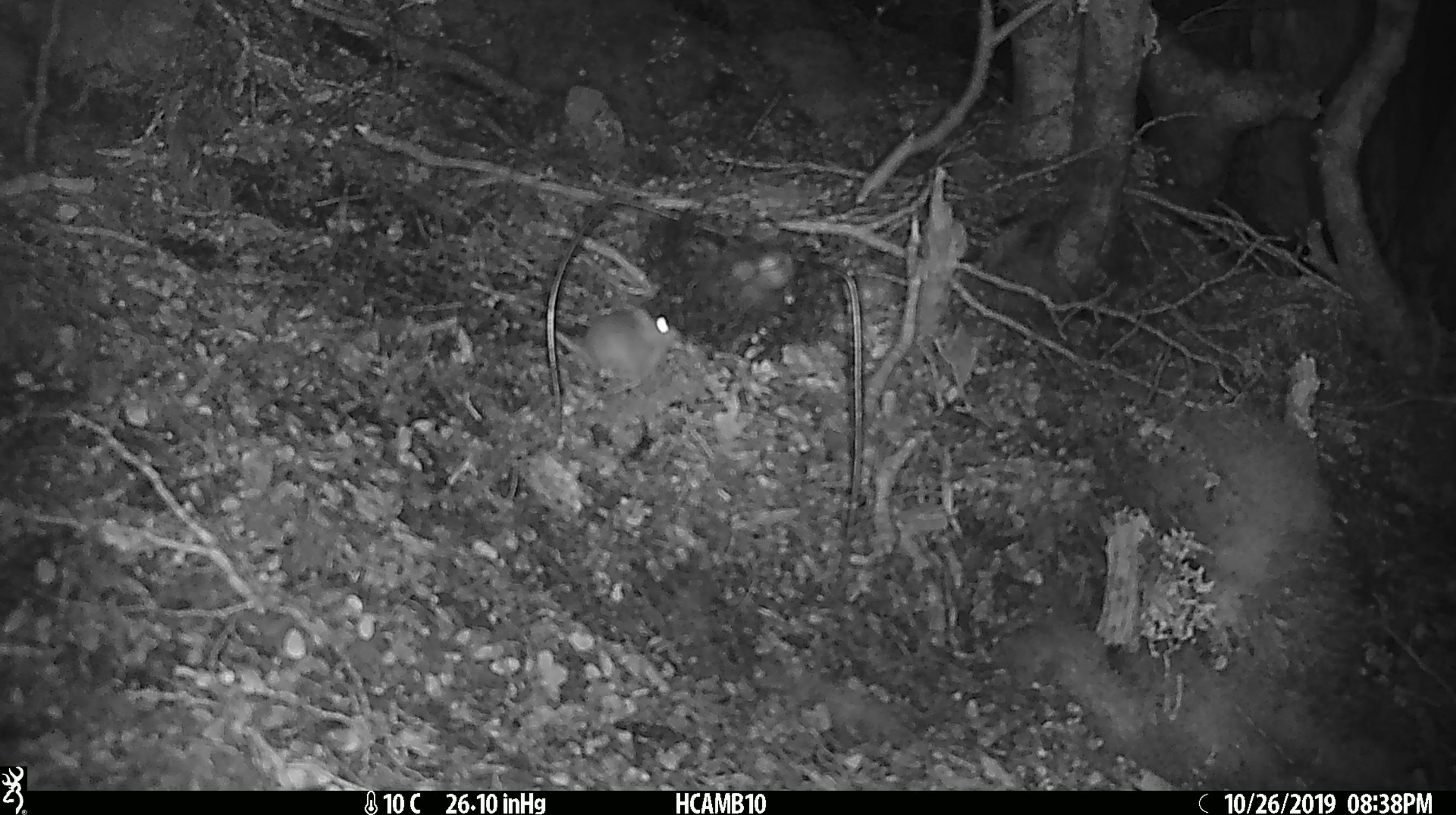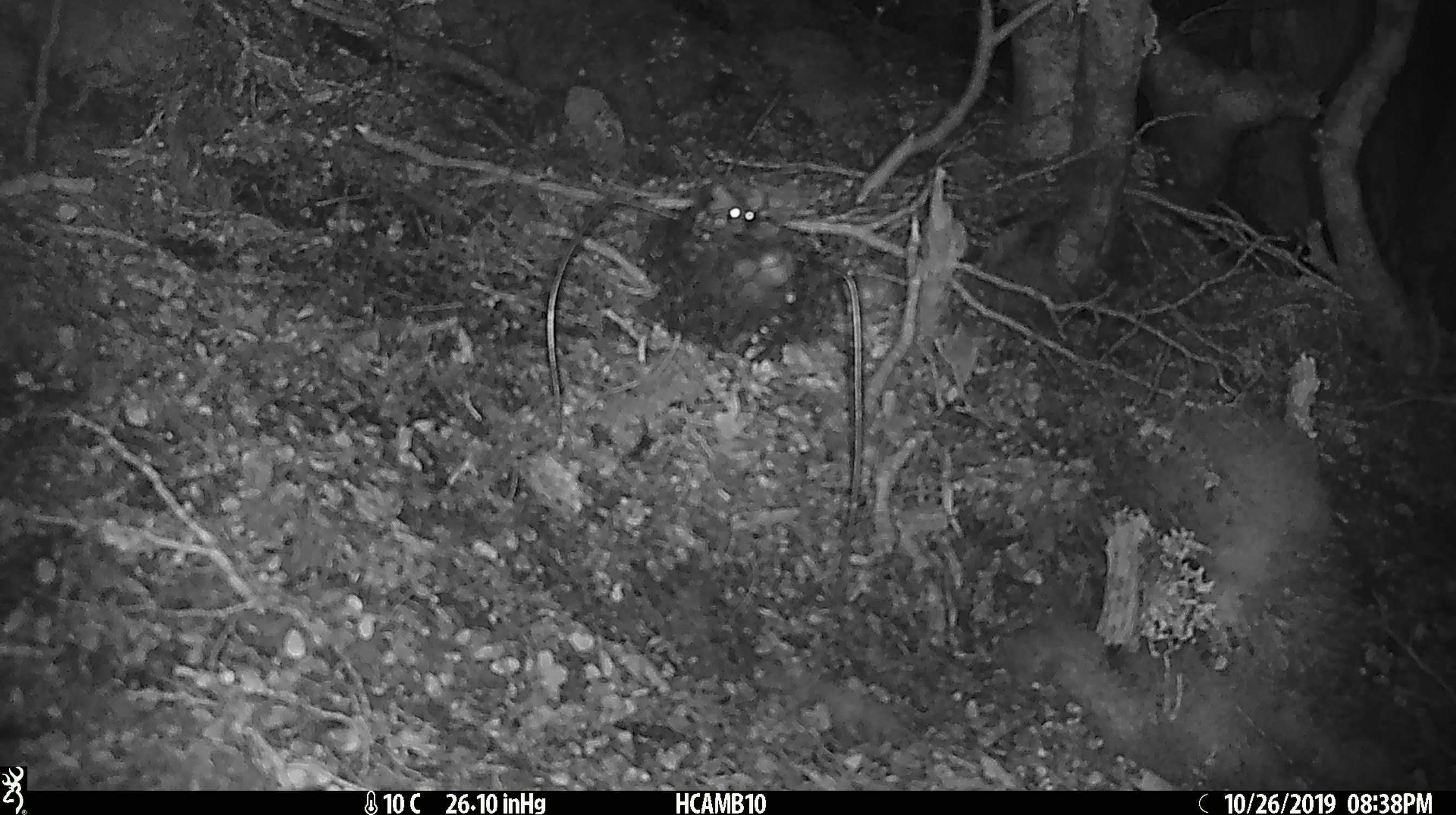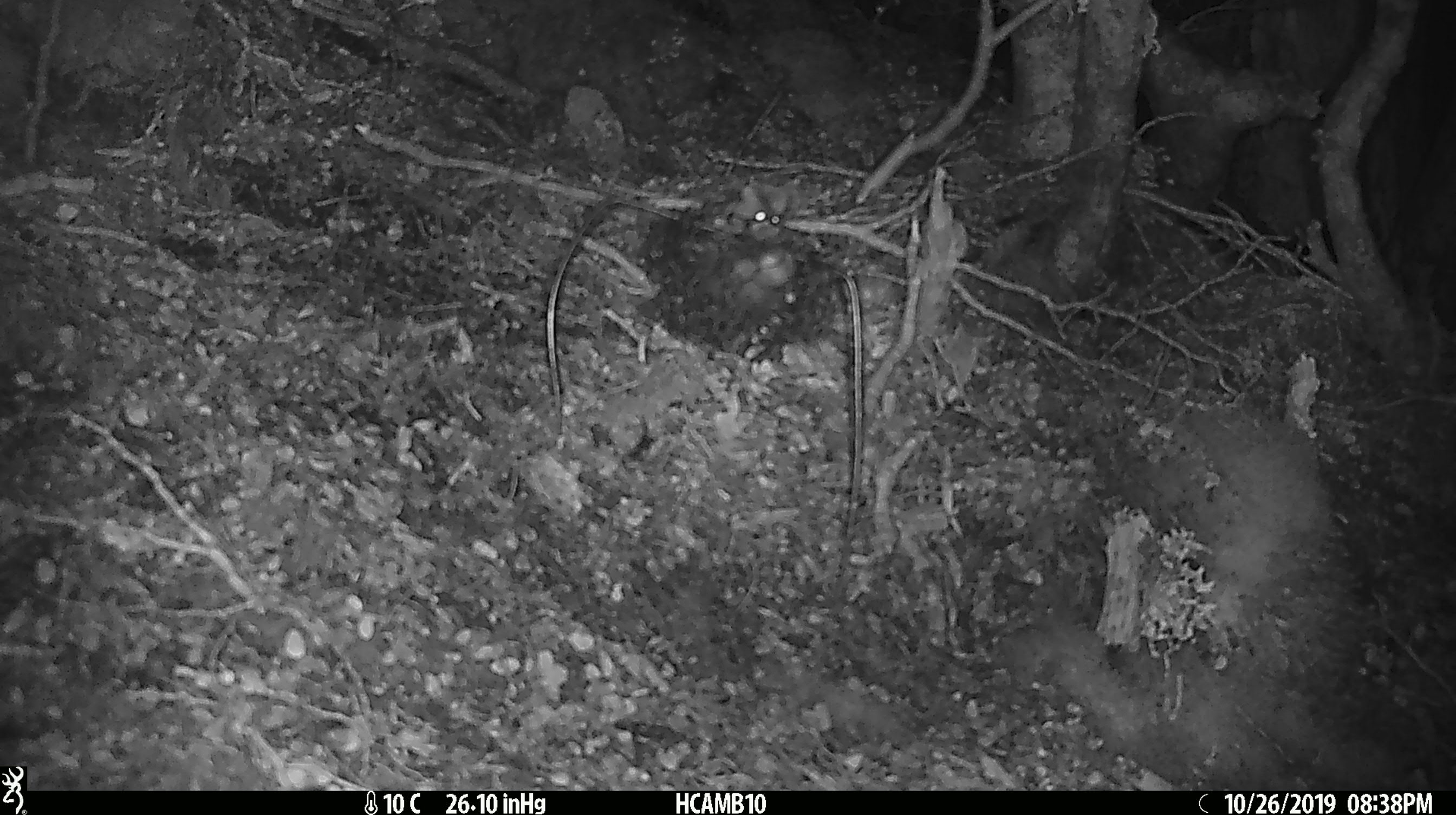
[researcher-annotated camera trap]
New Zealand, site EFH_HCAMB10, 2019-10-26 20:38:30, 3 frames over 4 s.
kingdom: Animalia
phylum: Chordata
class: Mammalia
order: Rodentia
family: Muridae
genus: Mus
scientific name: Mus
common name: mouse